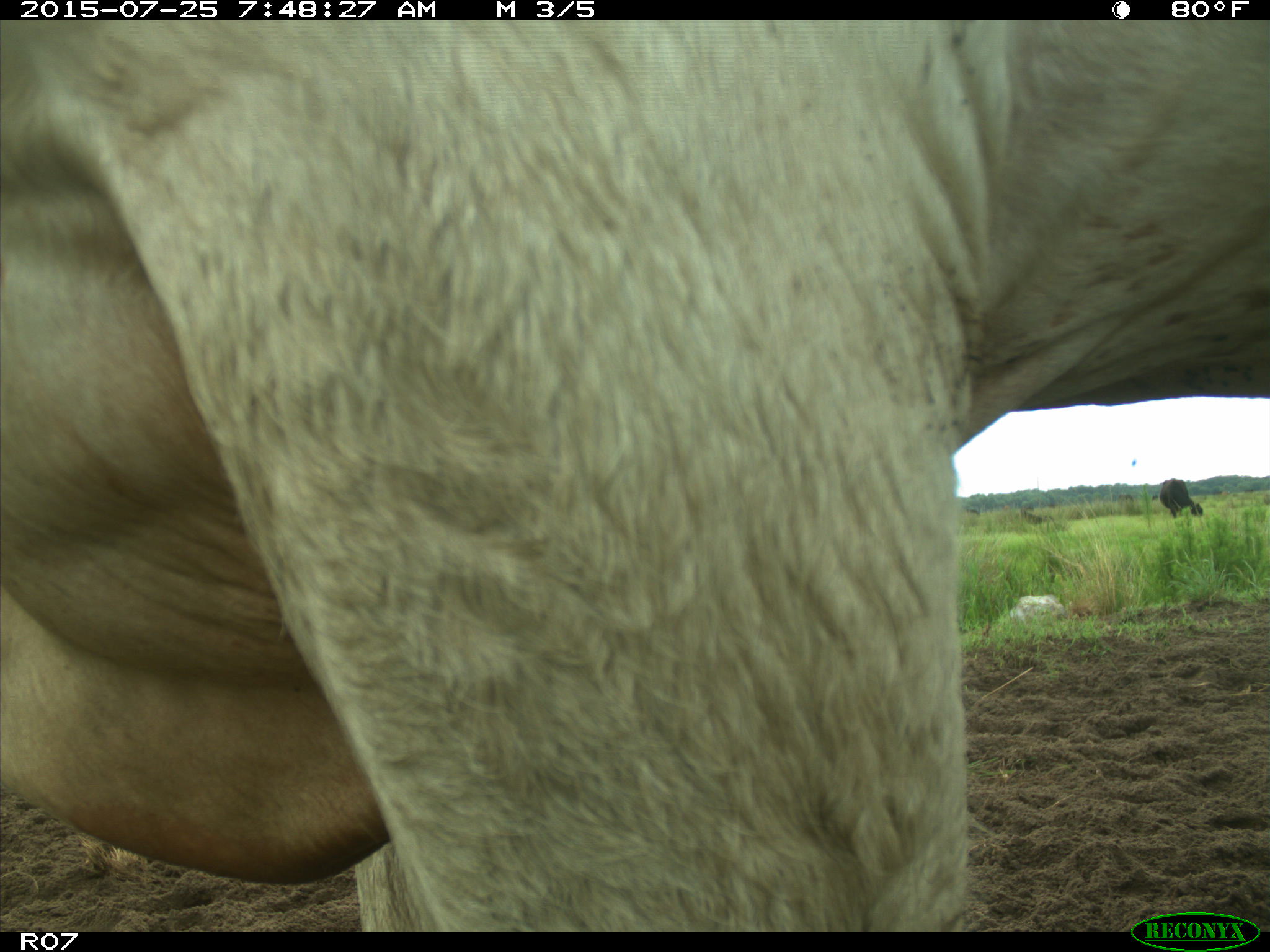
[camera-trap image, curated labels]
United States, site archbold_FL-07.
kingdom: Animalia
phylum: Chordata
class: Mammalia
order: Artiodactyla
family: Bovidae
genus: Bos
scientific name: Bos taurus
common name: domestic cow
Bos taurus (domestic cow).